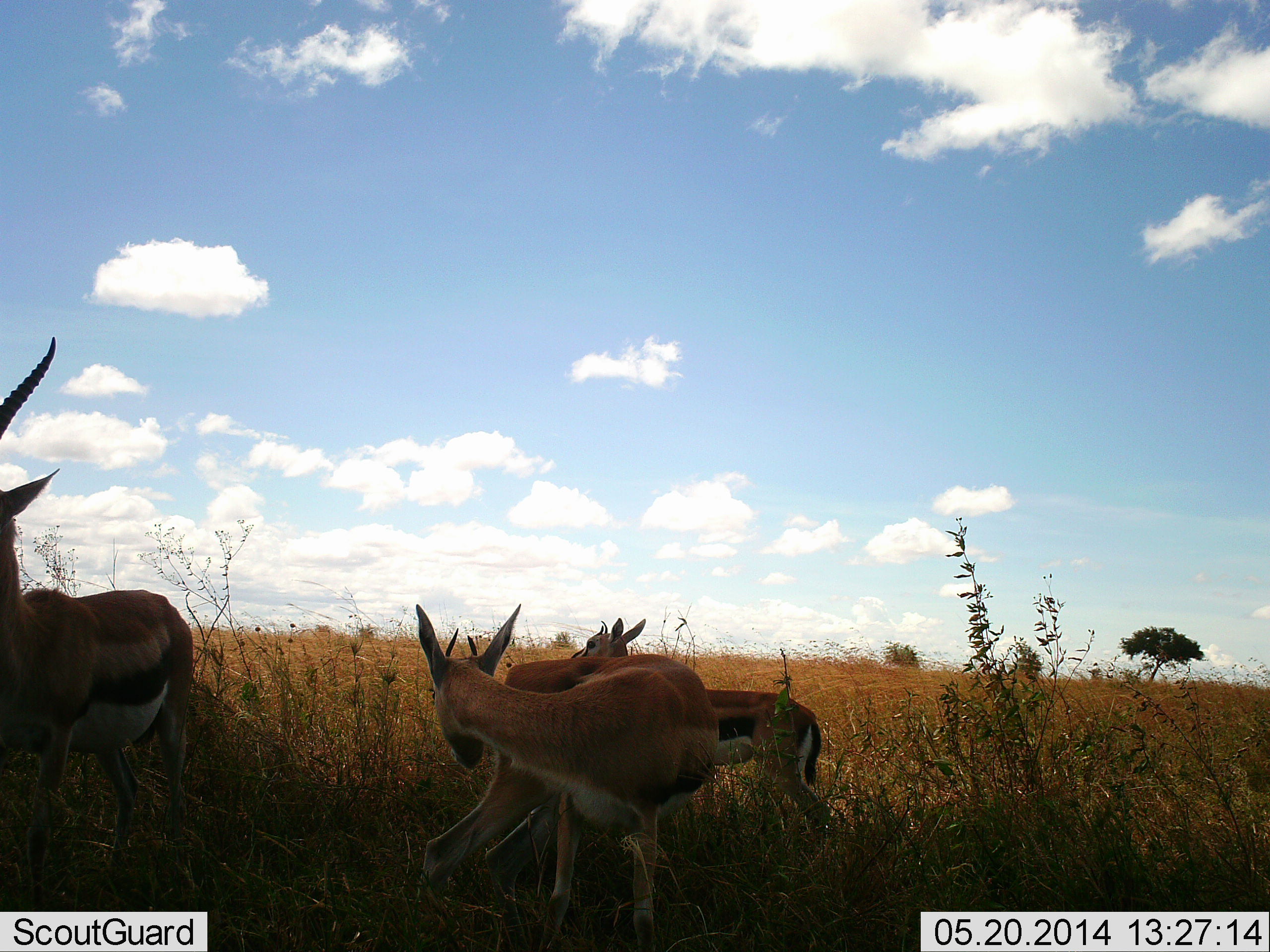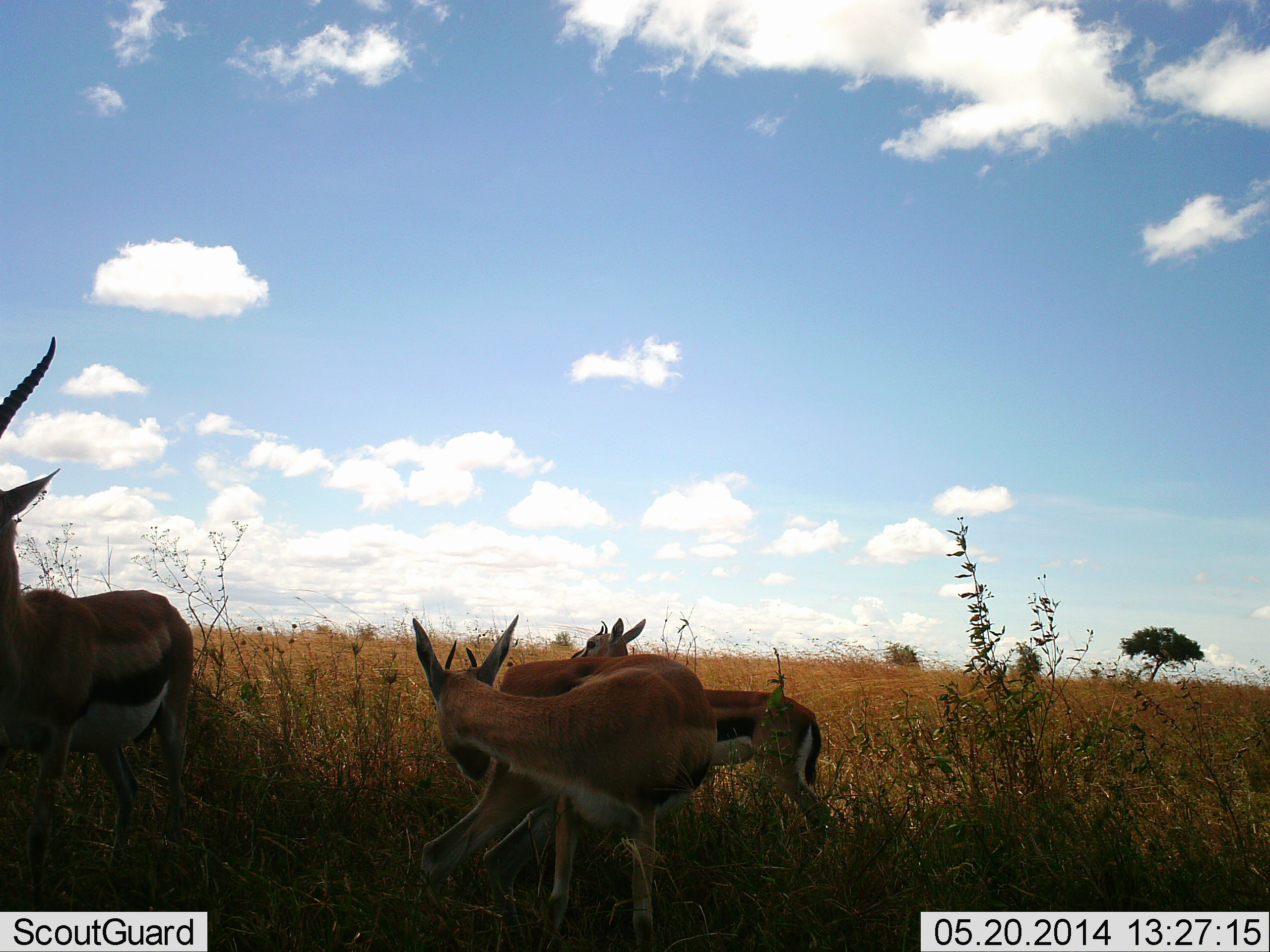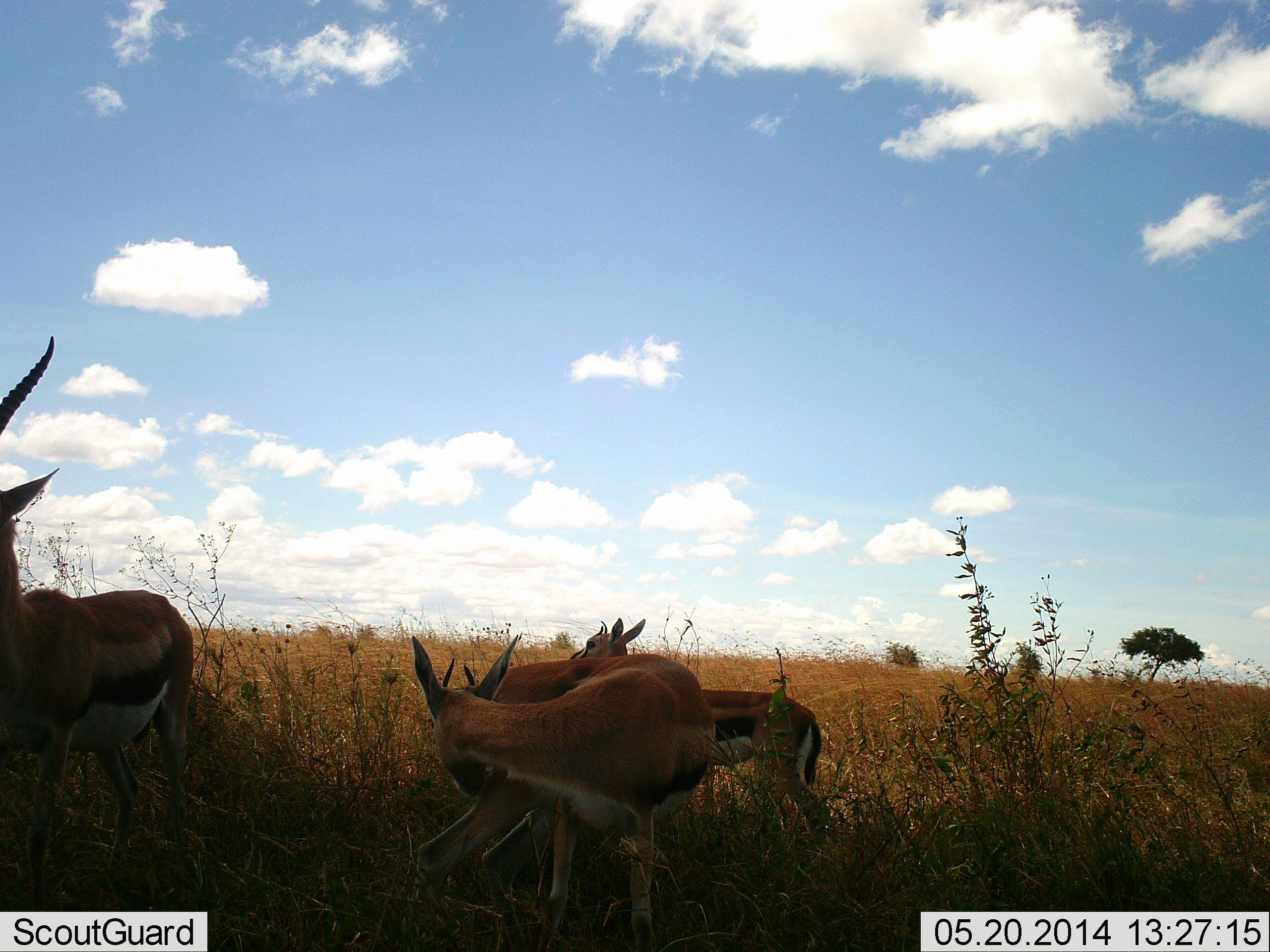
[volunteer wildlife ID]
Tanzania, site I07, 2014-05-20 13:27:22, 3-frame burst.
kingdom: Animalia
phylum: Chordata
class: Mammalia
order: Artiodactyla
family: Bovidae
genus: Eudorcas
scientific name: Eudorcas thomsonii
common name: thomson's gazelle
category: gazellethomsons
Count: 3.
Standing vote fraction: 100%.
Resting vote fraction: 0%.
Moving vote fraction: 0%.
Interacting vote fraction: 0%.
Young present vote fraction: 10%.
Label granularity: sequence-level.